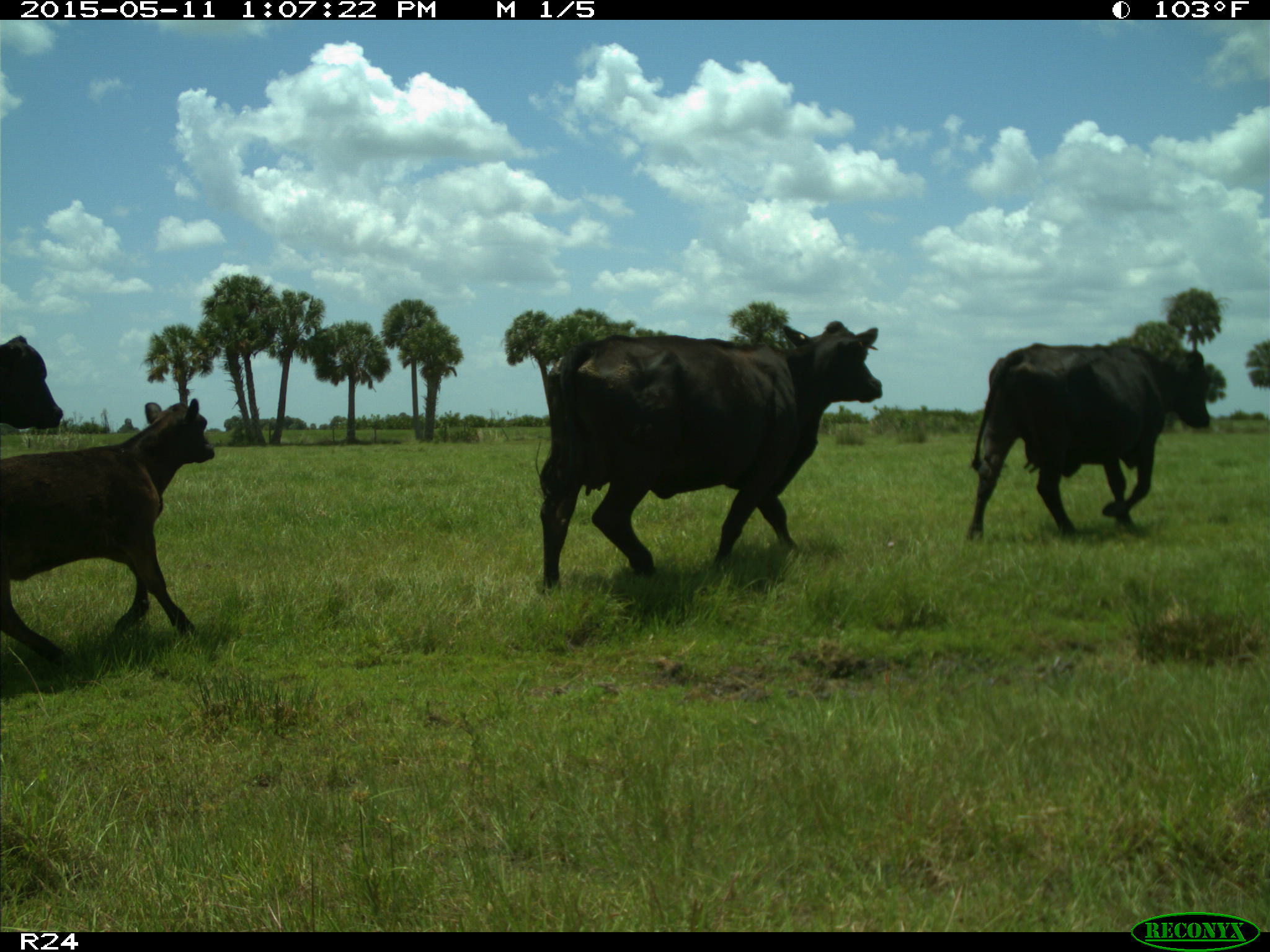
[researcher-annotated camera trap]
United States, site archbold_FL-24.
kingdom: Animalia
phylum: Chordata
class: Mammalia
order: Artiodactyla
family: Bovidae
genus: Bos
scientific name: Bos taurus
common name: domestic cow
Bos taurus (domestic cow).